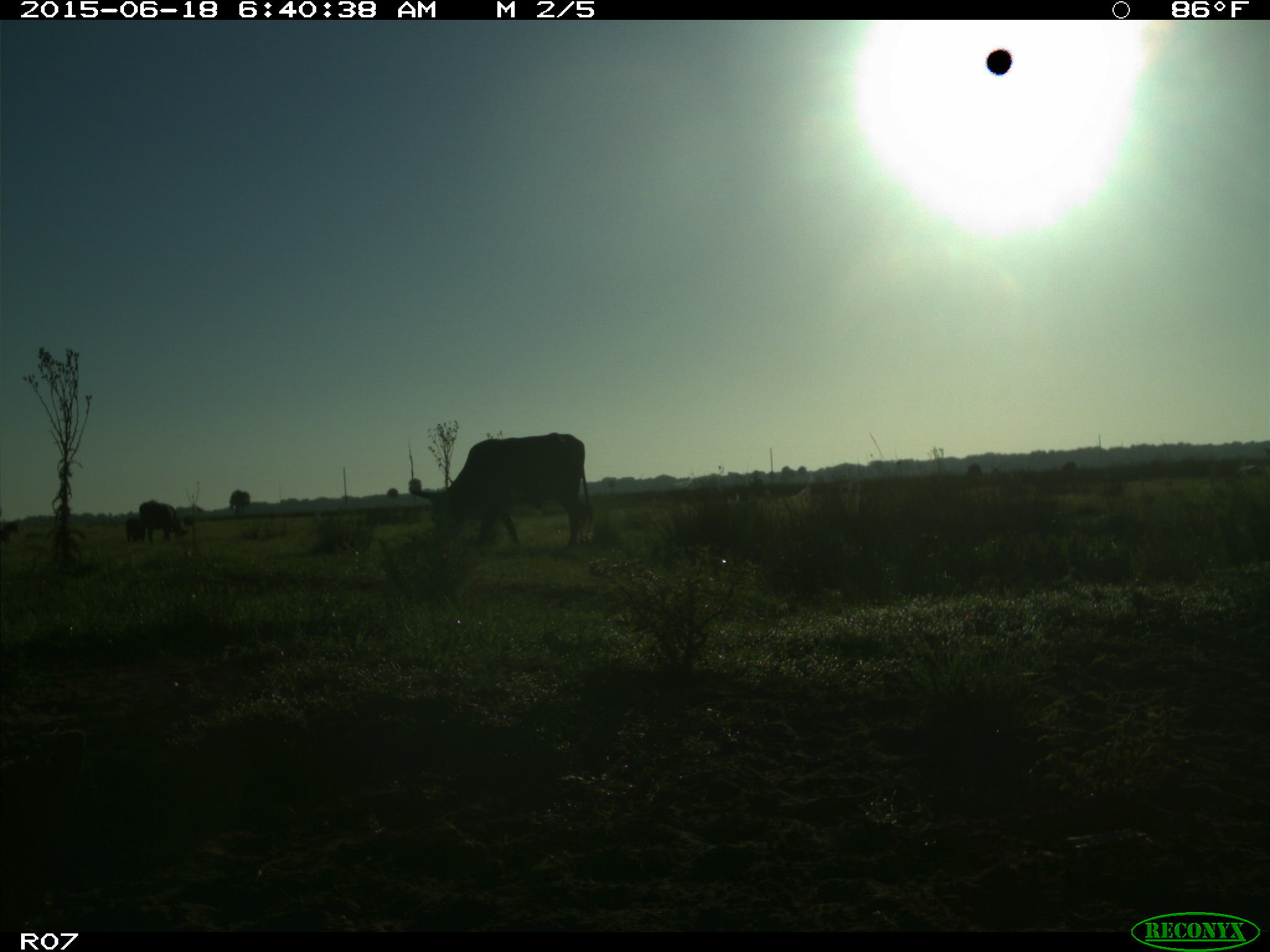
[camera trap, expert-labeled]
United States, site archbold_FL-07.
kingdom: Animalia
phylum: Chordata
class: Mammalia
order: Artiodactyla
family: Bovidae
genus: Bos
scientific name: Bos taurus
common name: domestic cow